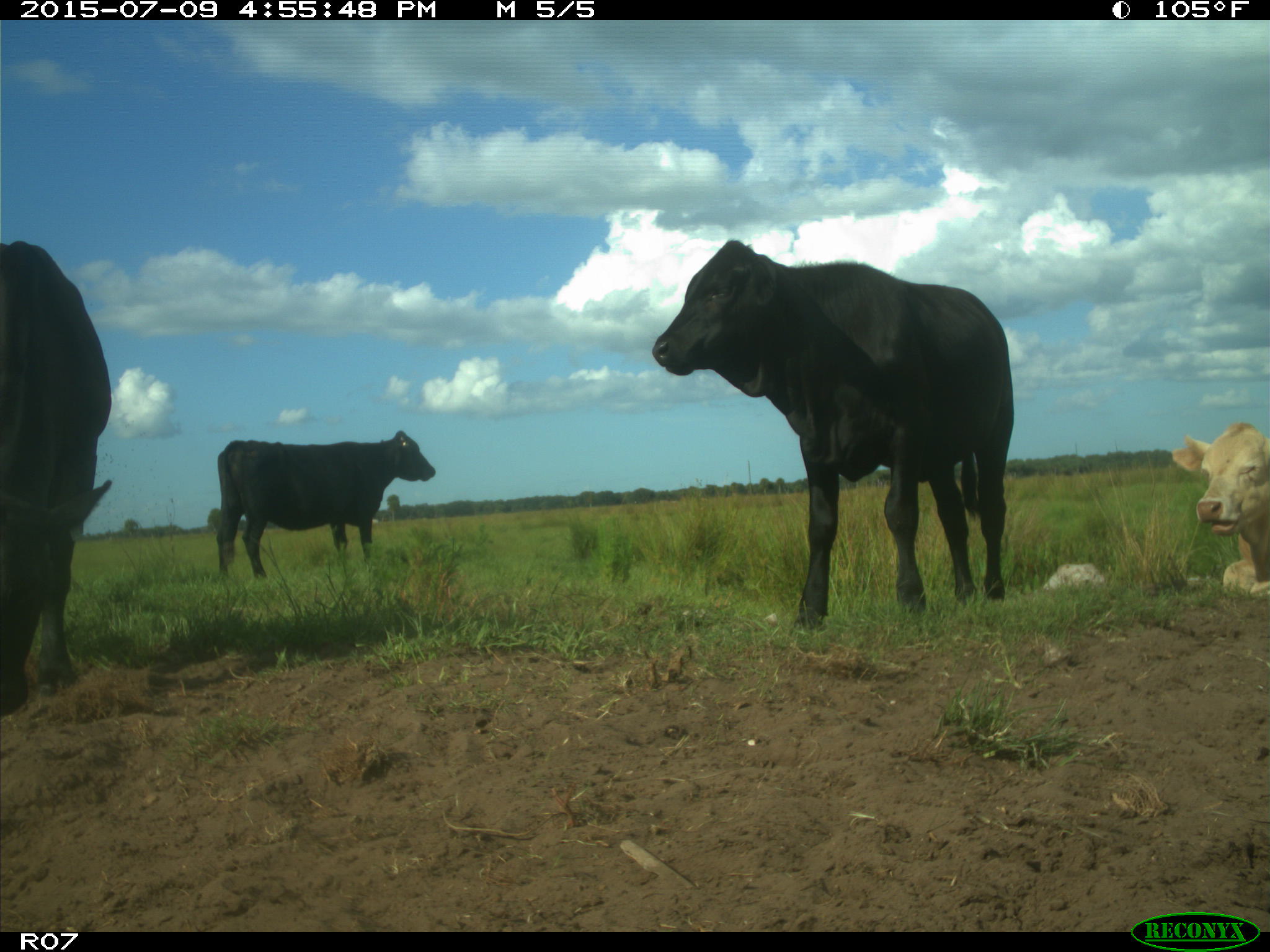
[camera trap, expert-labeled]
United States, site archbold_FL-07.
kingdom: Animalia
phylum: Chordata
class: Mammalia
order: Artiodactyla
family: Bovidae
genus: Bos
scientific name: Bos taurus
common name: domestic cow